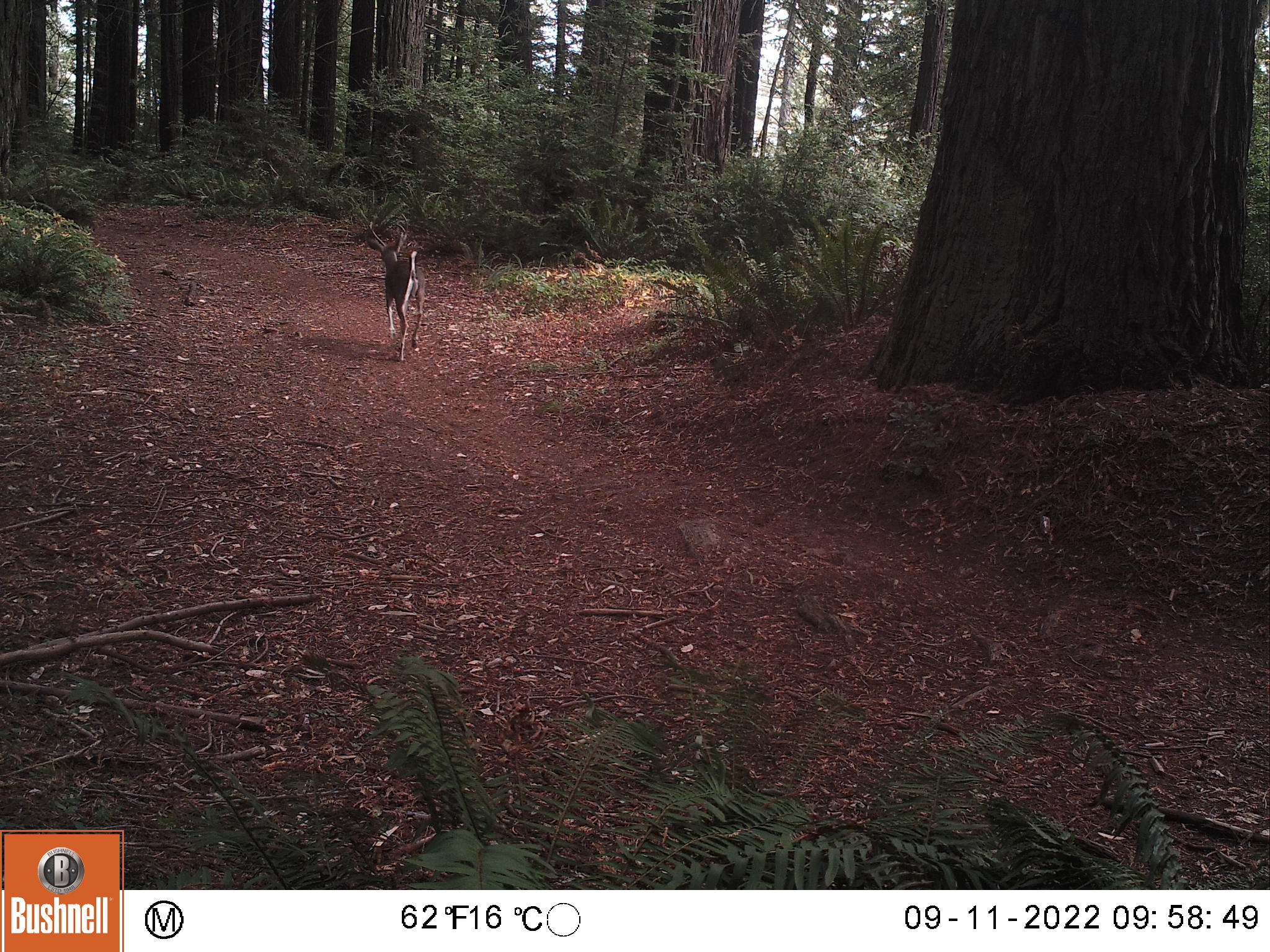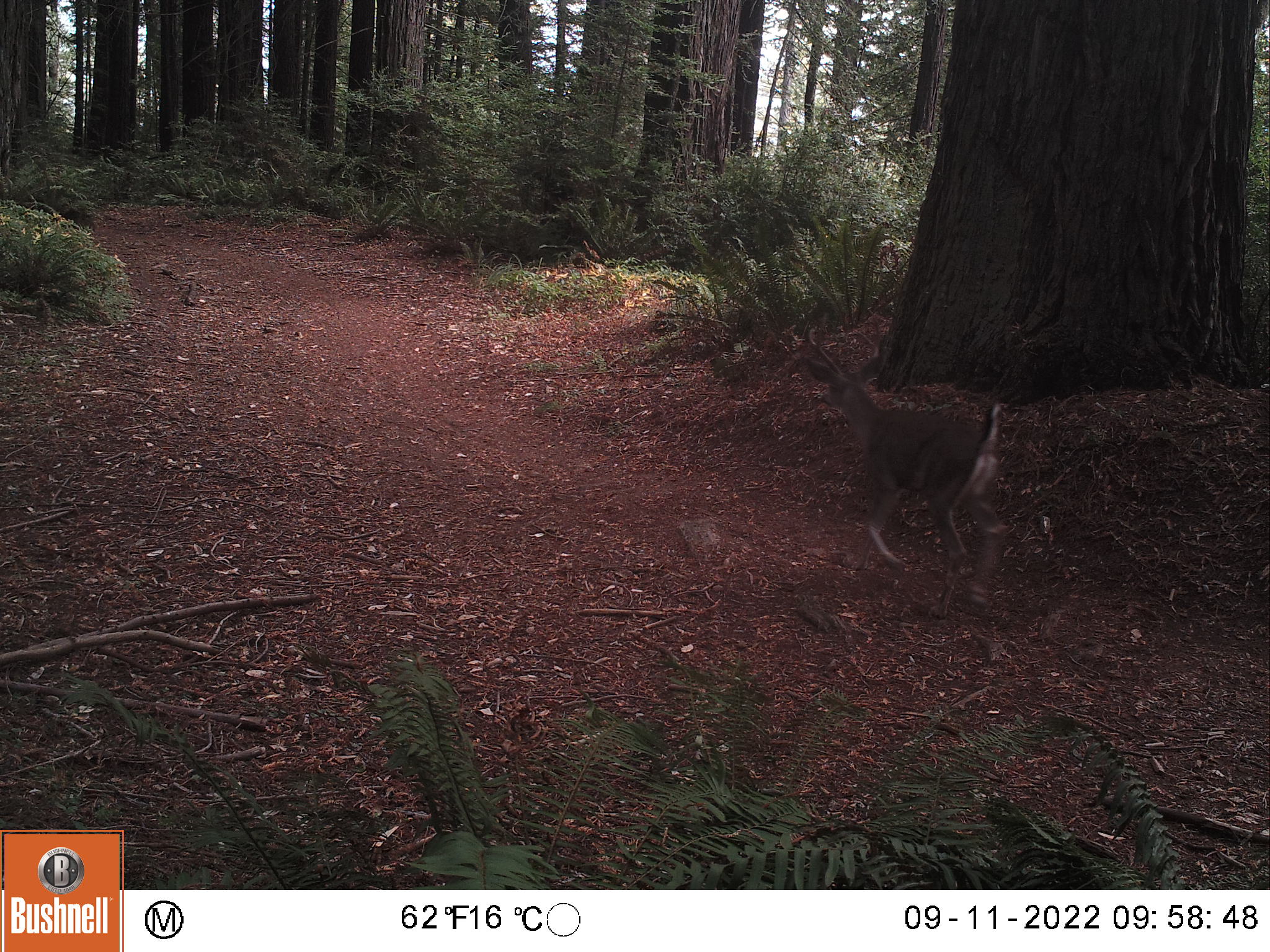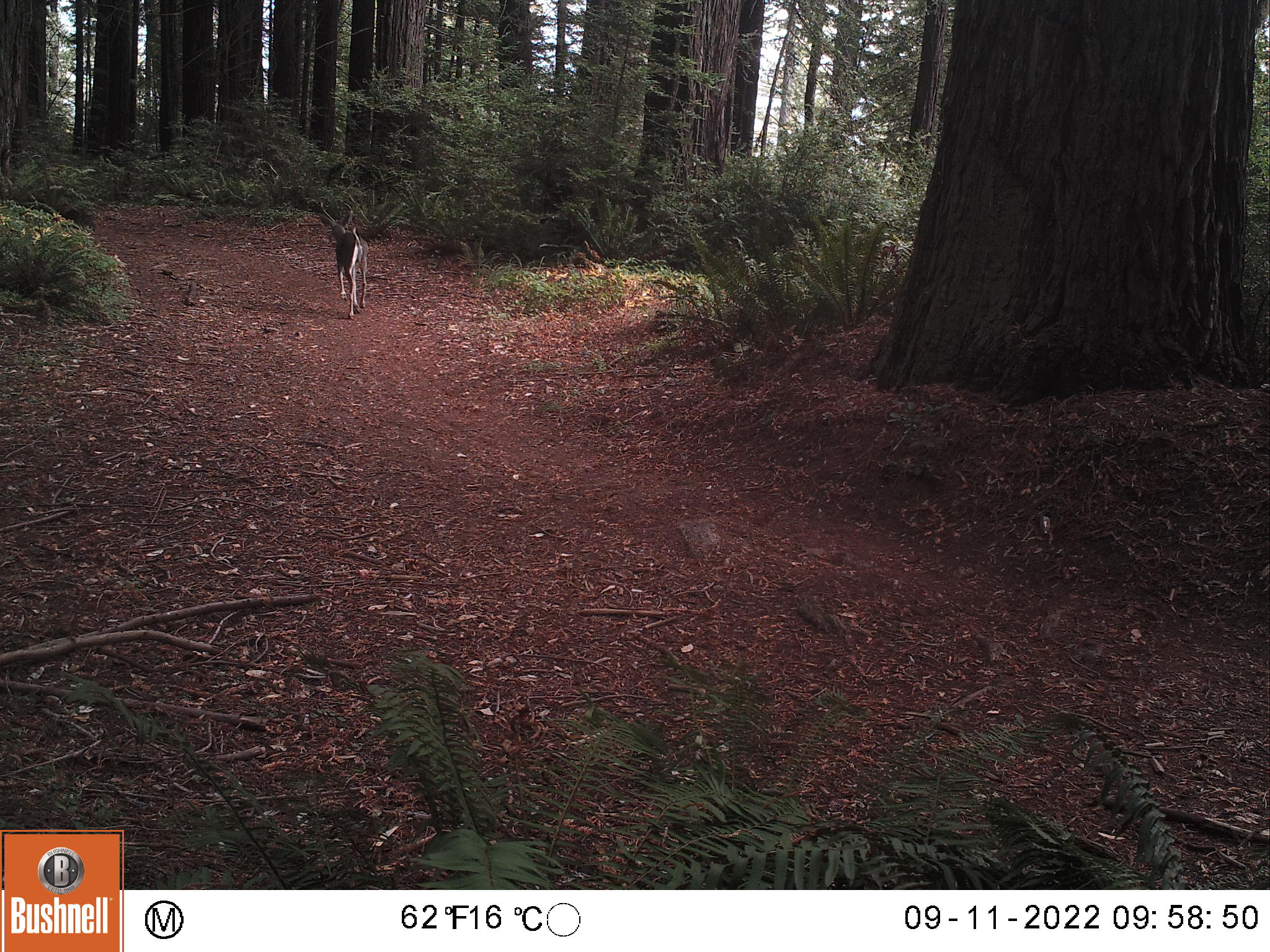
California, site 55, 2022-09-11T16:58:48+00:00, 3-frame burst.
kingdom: Animalia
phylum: Chordata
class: Mammalia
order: Artiodactyla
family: Cervidae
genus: Odocoileus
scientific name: Odocoileus hemionus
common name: mule deer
Mule deer (Odocoileus hemionus).